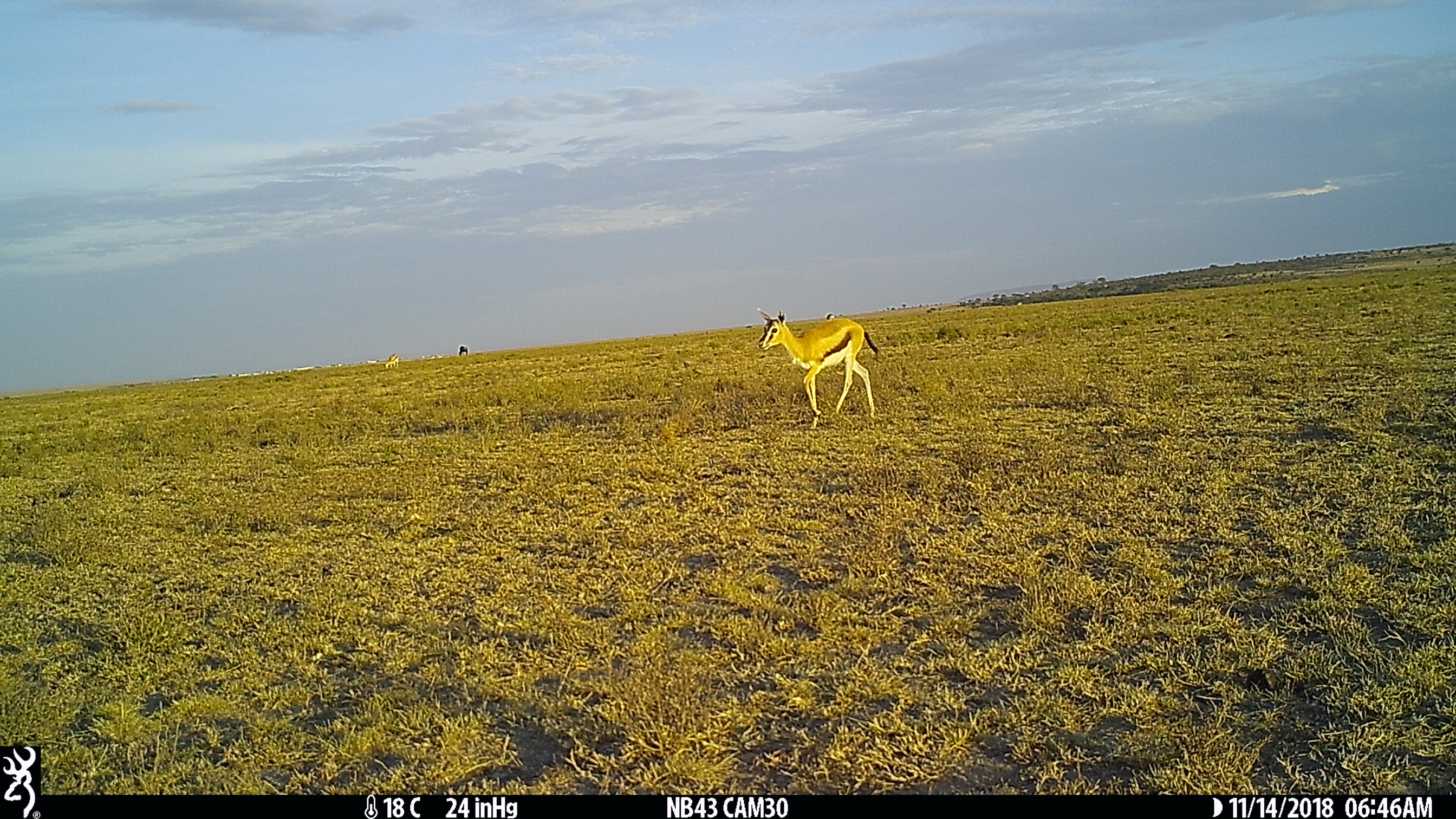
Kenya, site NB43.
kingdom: Animalia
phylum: Chordata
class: Mammalia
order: Artiodactyla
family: Bovidae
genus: Eudorcas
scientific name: Eudorcas thomsonii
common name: thomon's gazelle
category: gazelle thomsons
Gazelle thomsons (thomon's gazelle) (Eudorcas thomsonii).